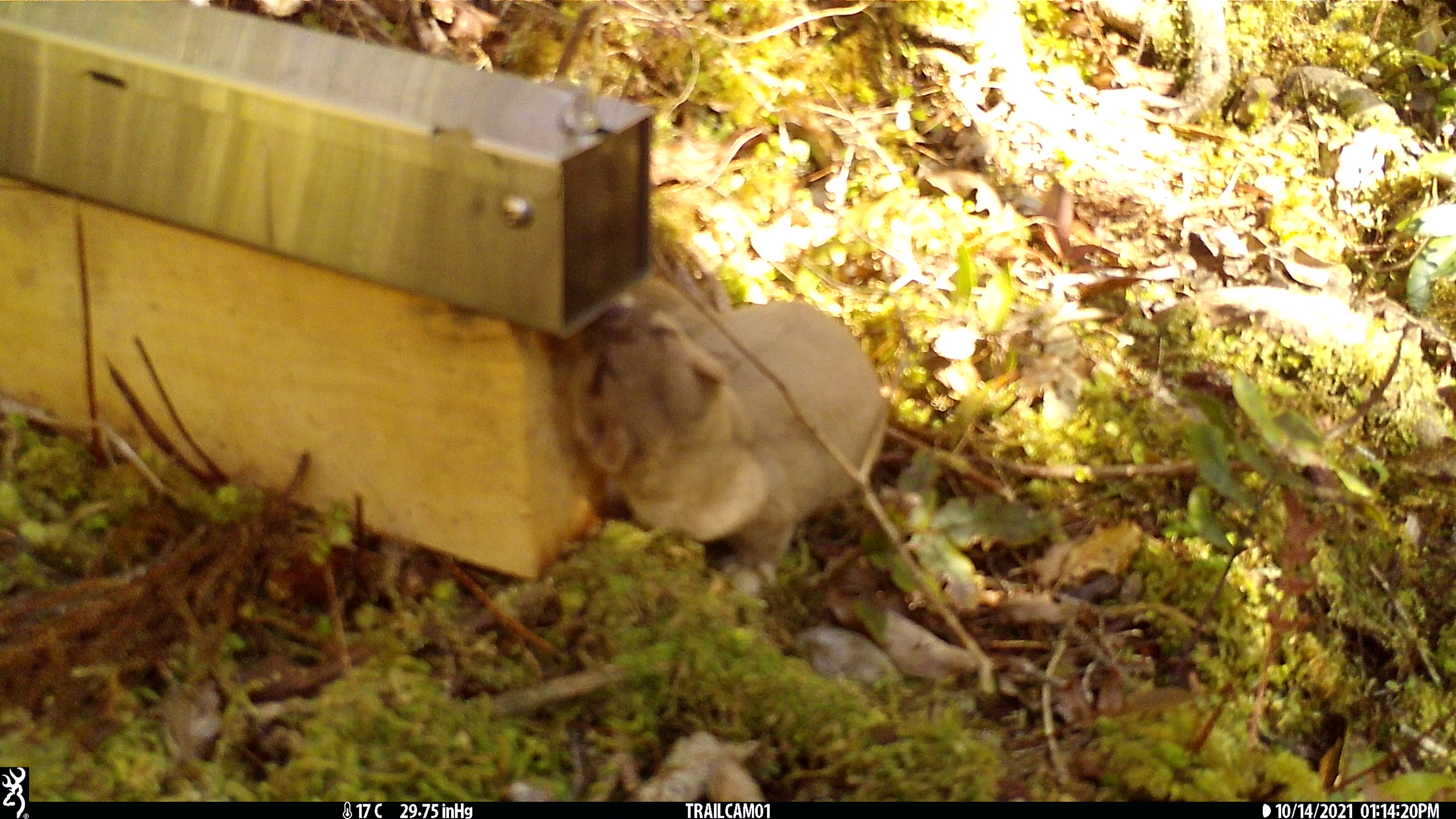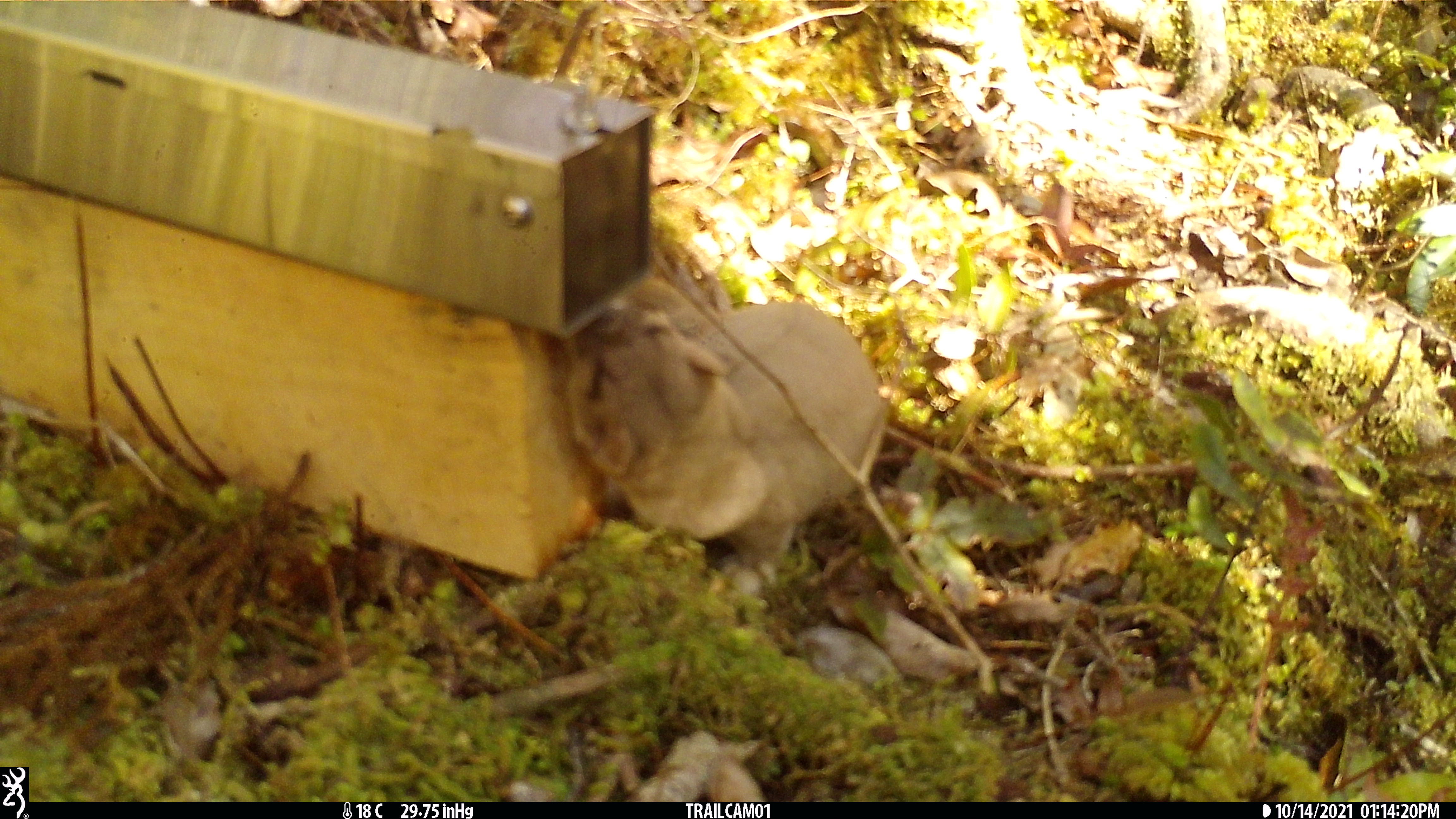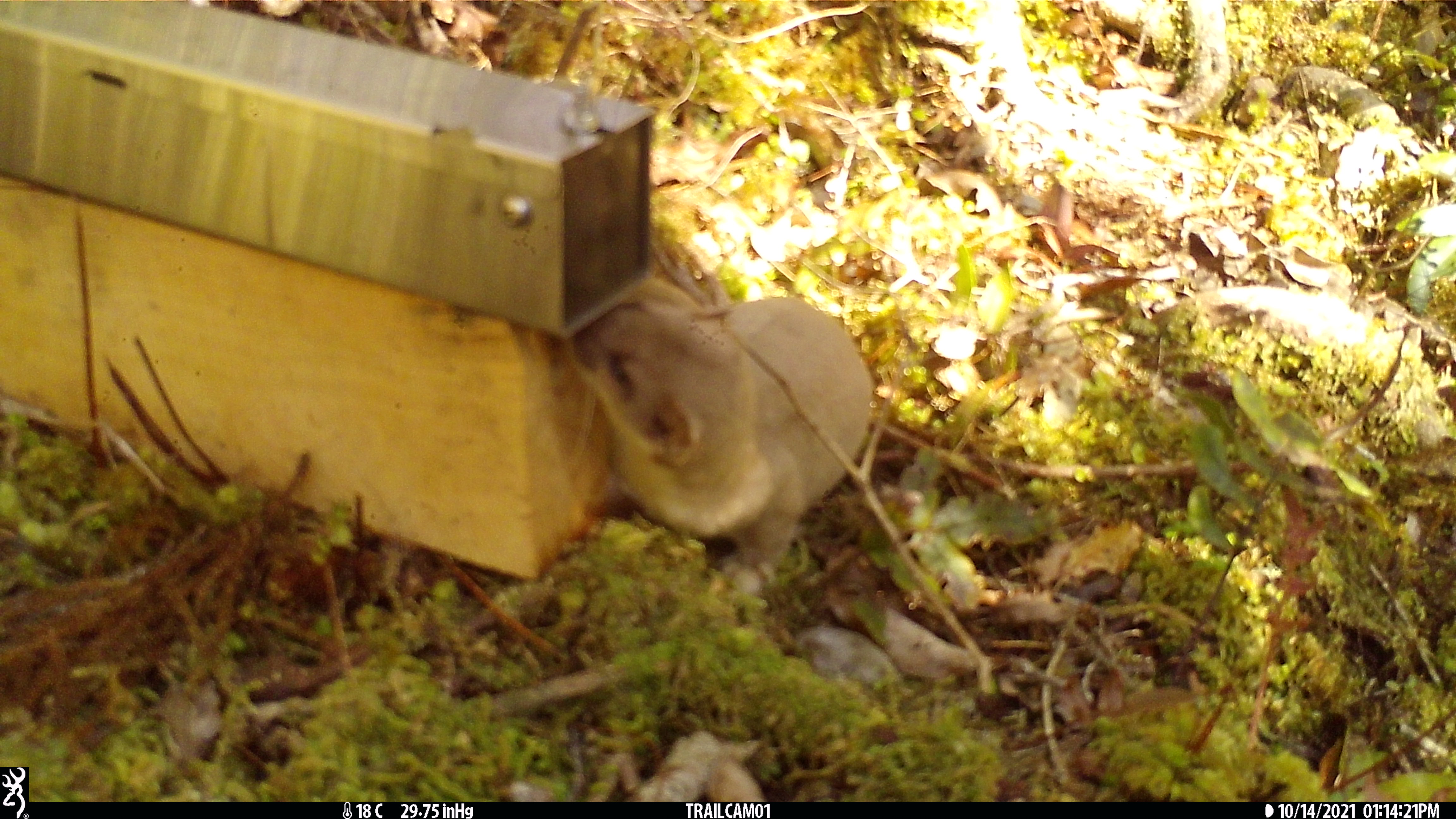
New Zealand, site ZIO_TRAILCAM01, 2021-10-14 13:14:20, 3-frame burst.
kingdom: Animalia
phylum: Chordata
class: Mammalia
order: Carnivora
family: Mustelidae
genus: Mustela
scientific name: Mustela erminea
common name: stoat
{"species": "stoat (Mustela erminea)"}